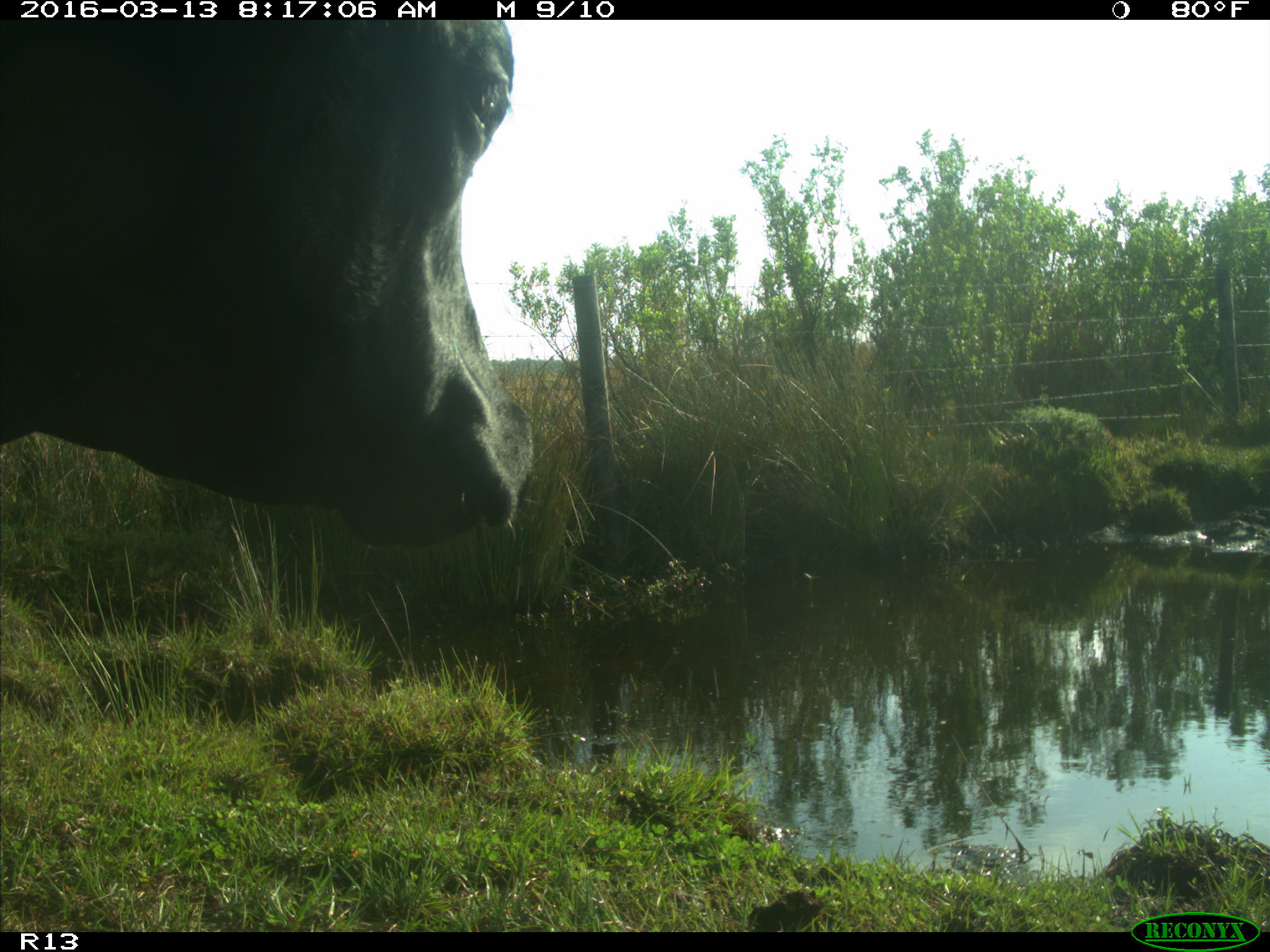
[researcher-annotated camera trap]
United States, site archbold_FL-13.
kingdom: Animalia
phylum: Chordata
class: Mammalia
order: Artiodactyla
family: Bovidae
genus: Bos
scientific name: Bos taurus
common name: domestic cow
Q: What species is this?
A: Bos taurus (domestic cow).